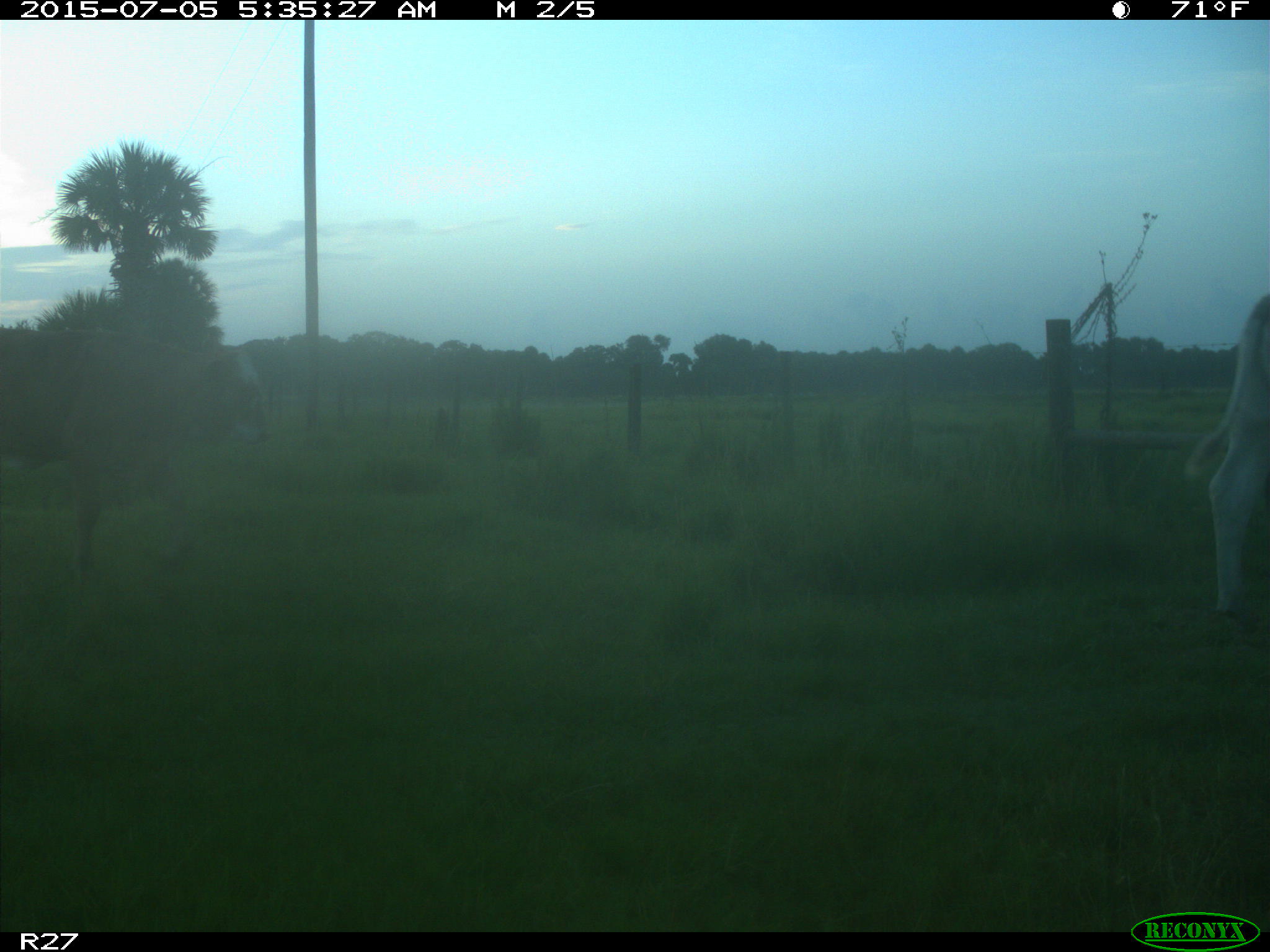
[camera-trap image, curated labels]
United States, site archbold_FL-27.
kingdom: Animalia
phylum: Chordata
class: Mammalia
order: Artiodactyla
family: Bovidae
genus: Bos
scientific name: Bos taurus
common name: domestic cow